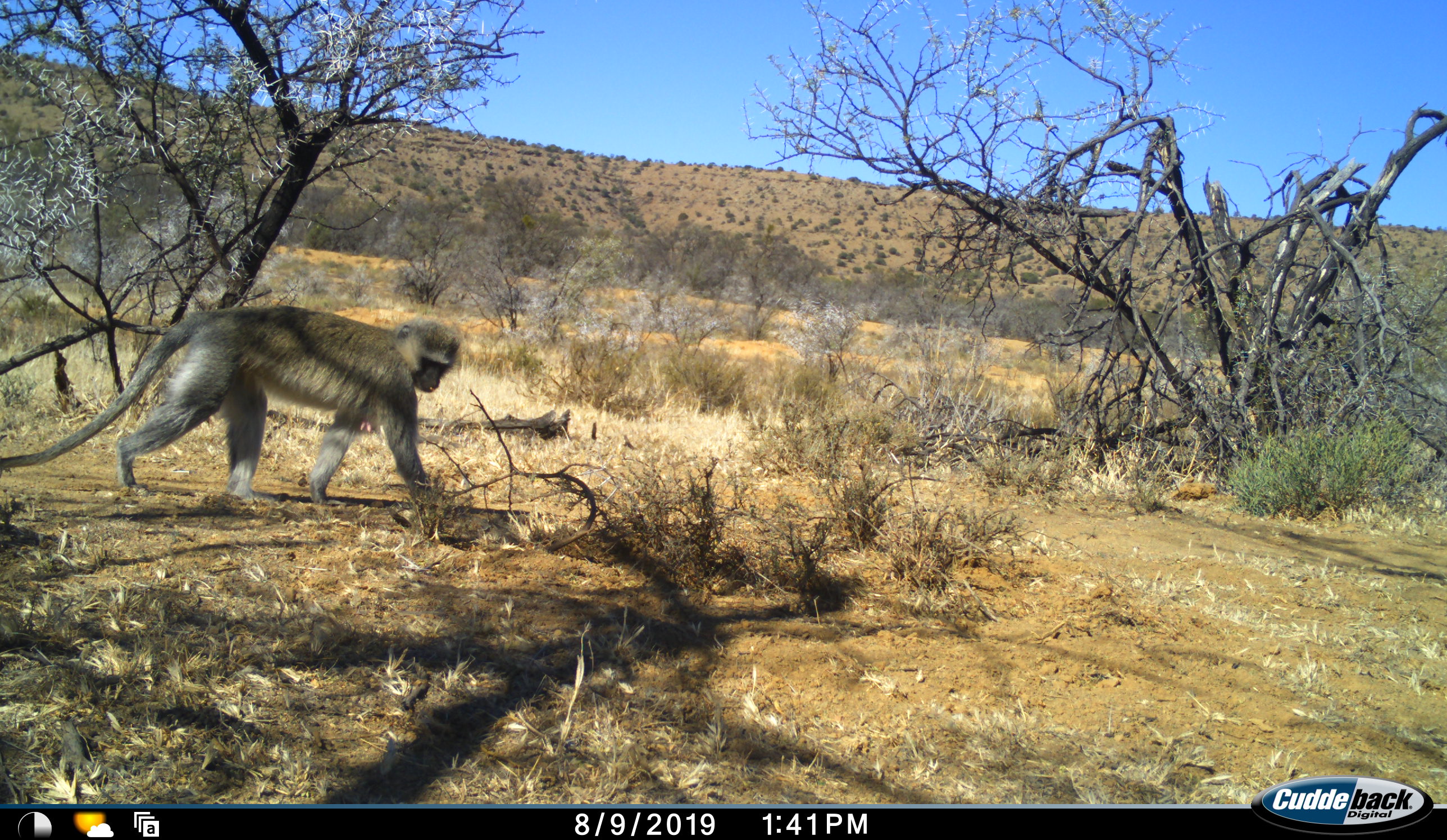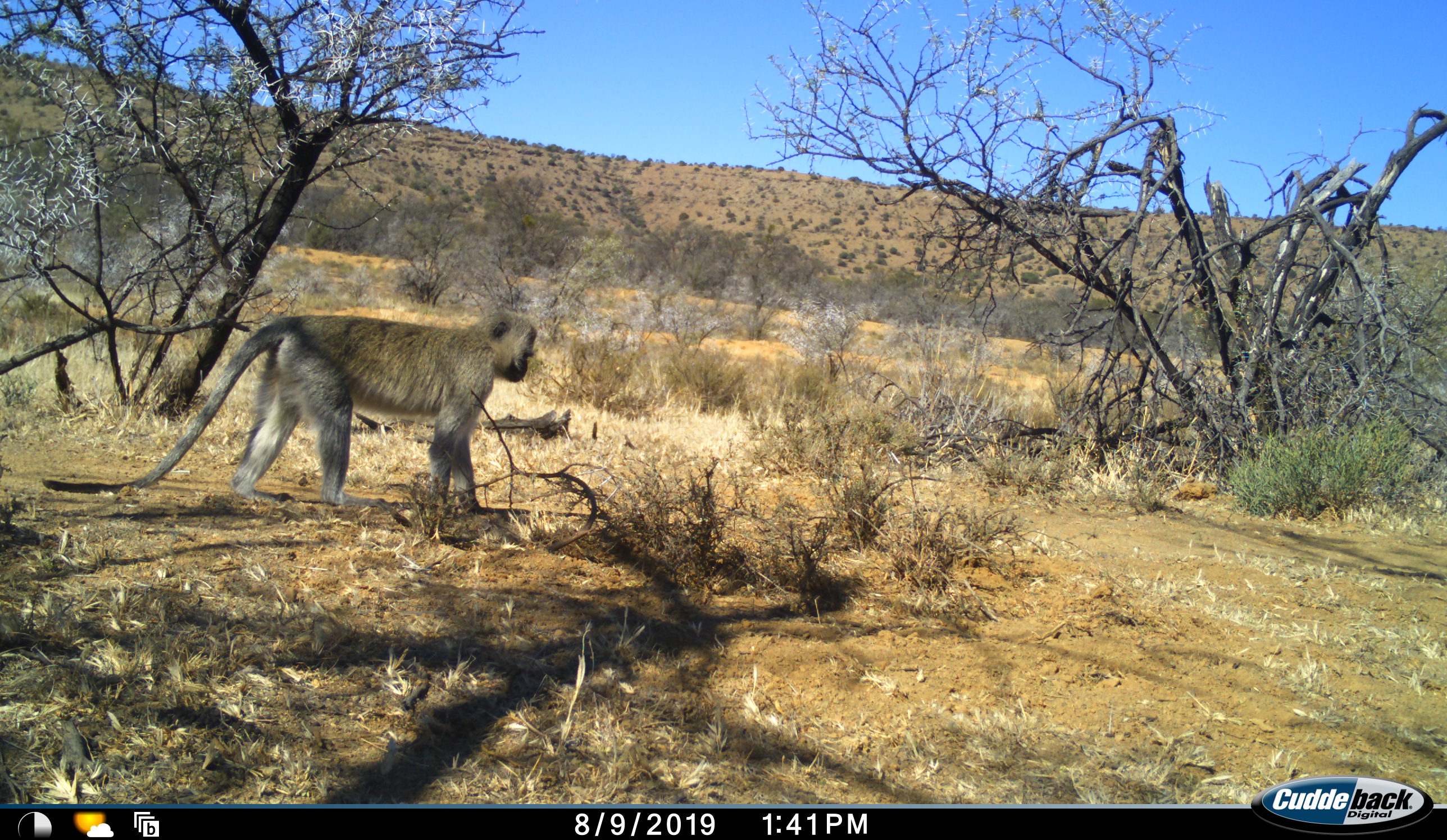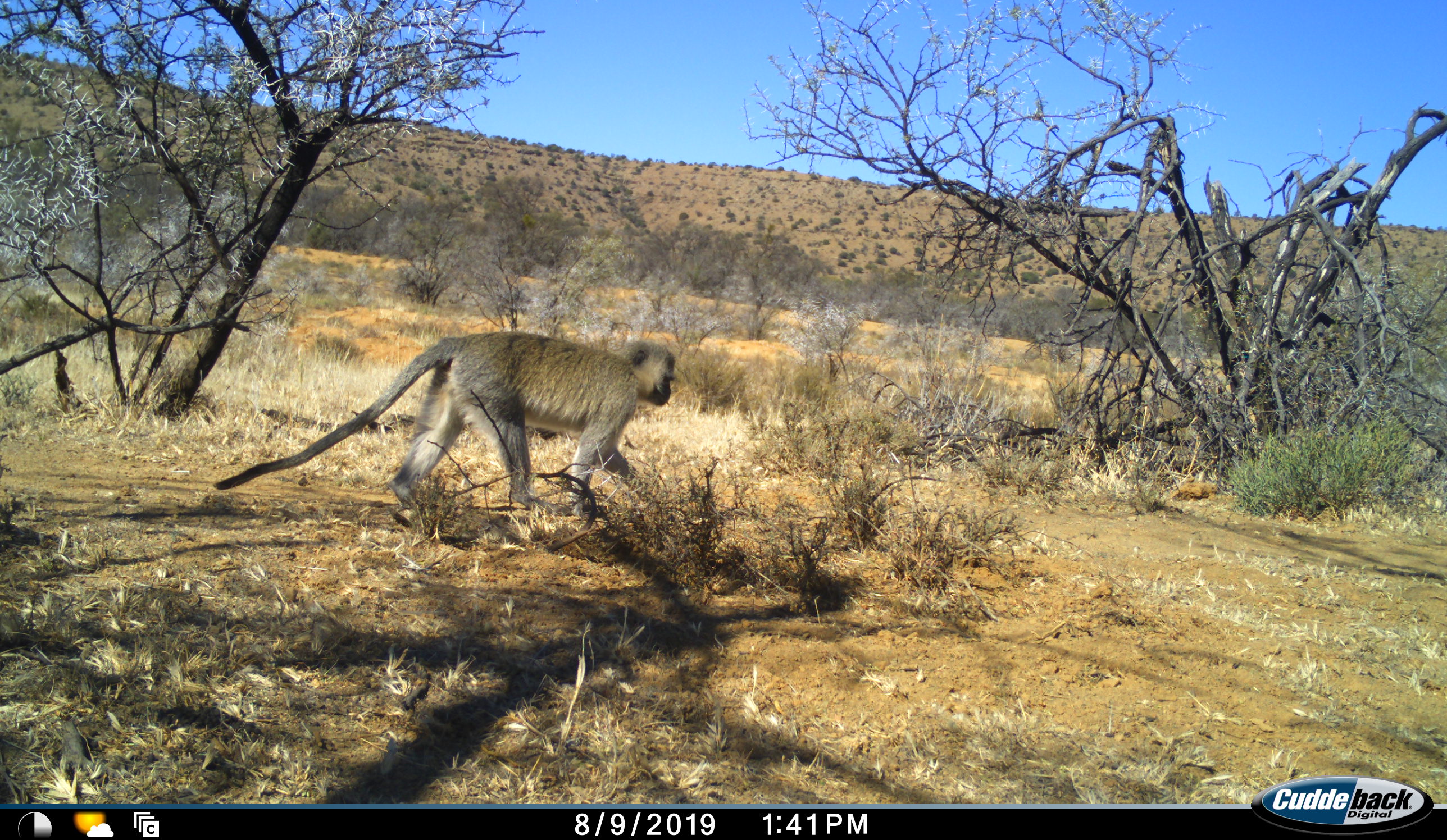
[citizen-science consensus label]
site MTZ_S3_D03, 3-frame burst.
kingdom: Animalia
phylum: Chordata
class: Mammalia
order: Primates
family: Cercopithecidae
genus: Chlorocebus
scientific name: Chlorocebus pygerythrus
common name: vervet monkey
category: monkeyvervet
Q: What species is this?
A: Monkeyvervet (vervet monkey) (Chlorocebus pygerythrus).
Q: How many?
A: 1.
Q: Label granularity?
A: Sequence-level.